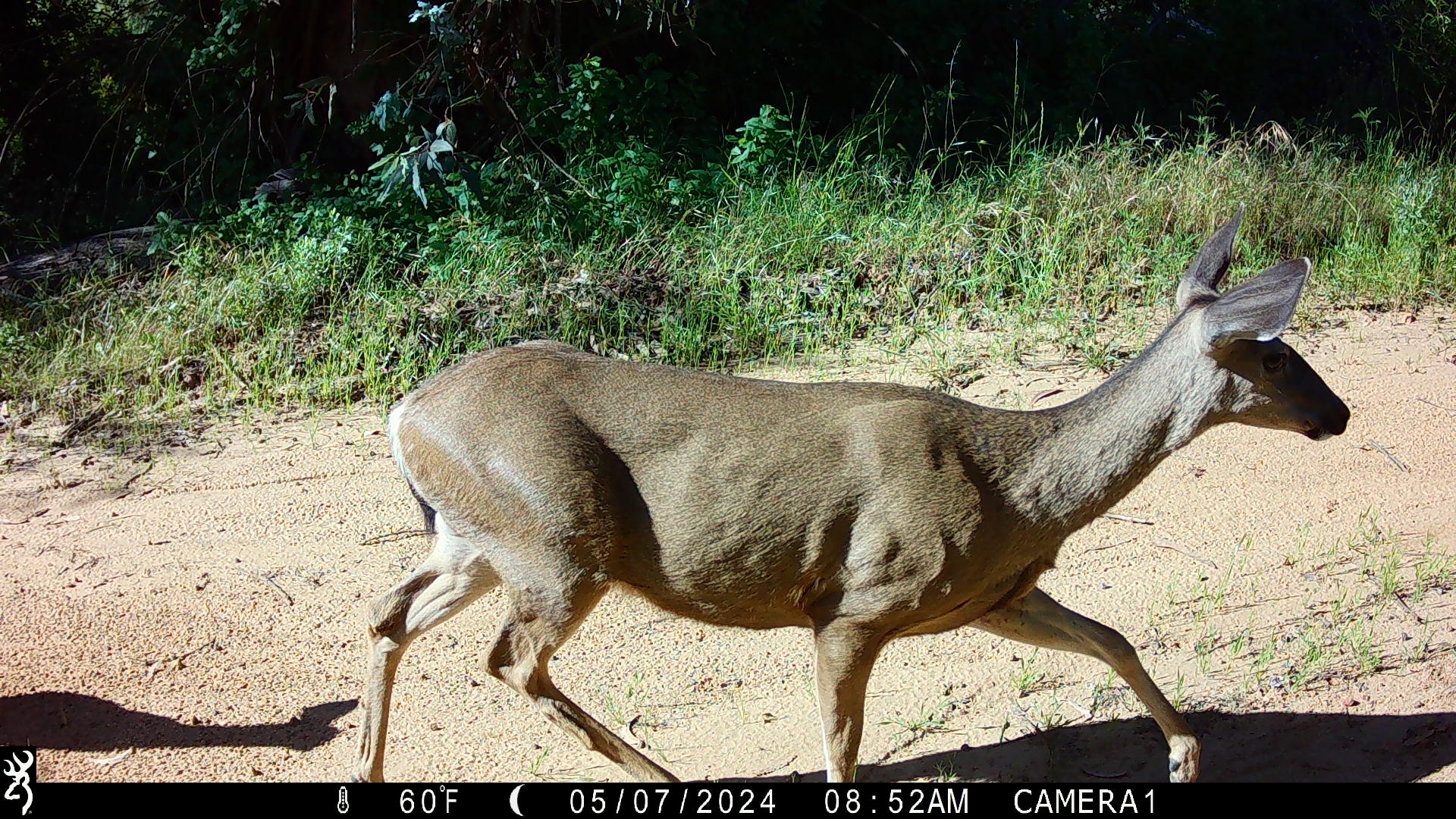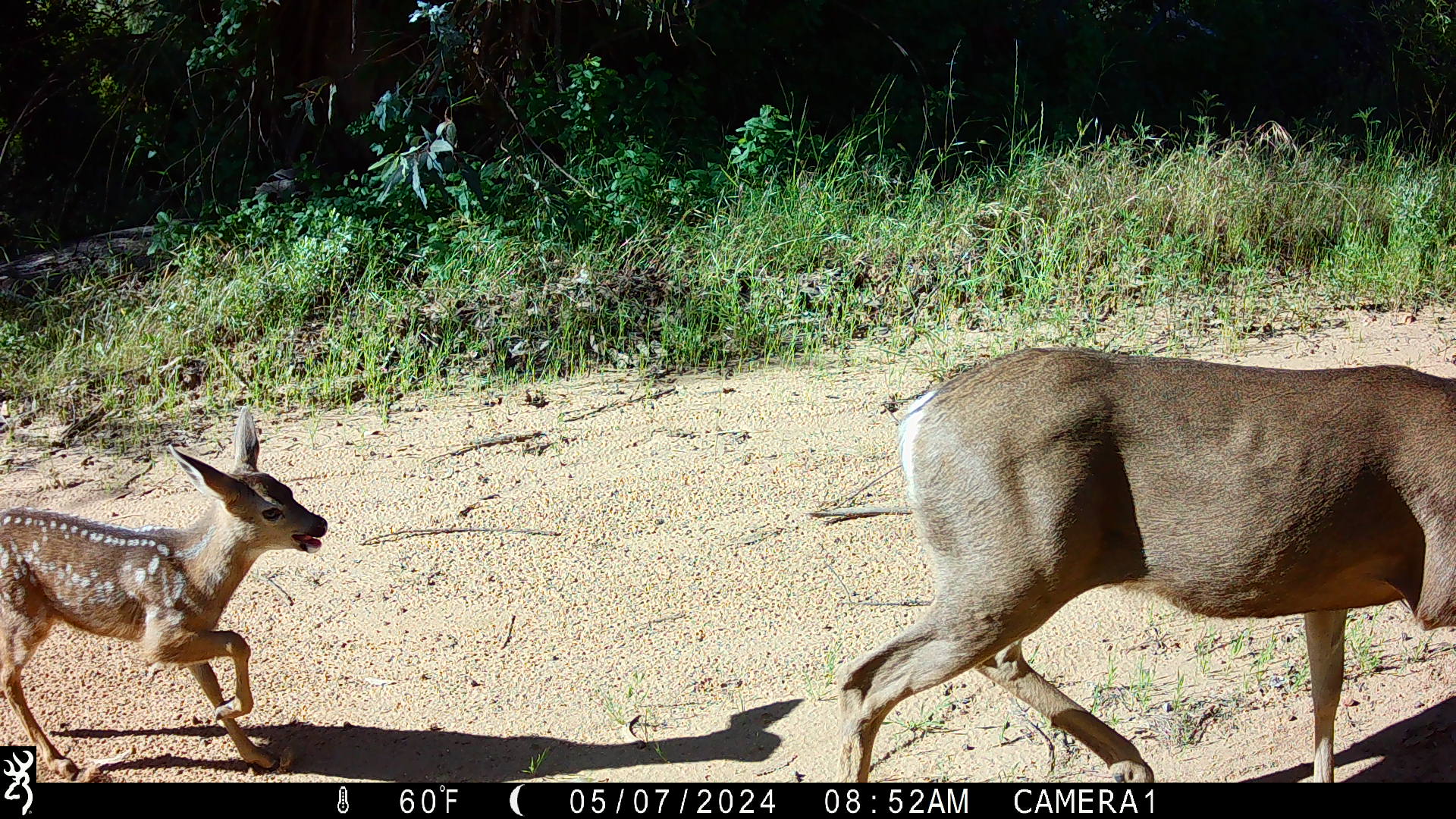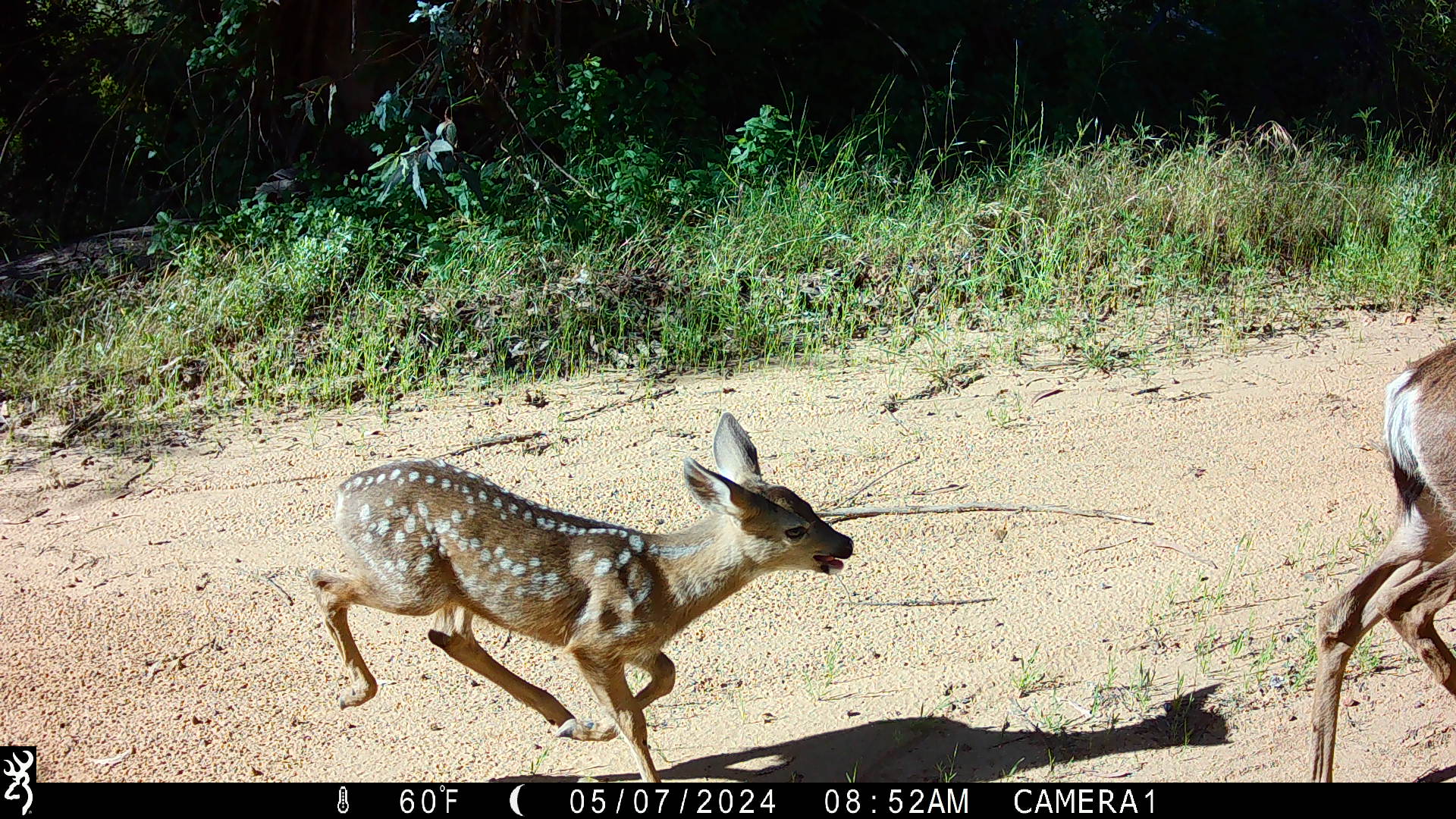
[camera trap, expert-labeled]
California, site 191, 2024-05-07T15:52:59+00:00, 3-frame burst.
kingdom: Animalia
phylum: Chordata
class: Mammalia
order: Artiodactyla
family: Cervidae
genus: Odocoileus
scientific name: Odocoileus hemionus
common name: mule deer